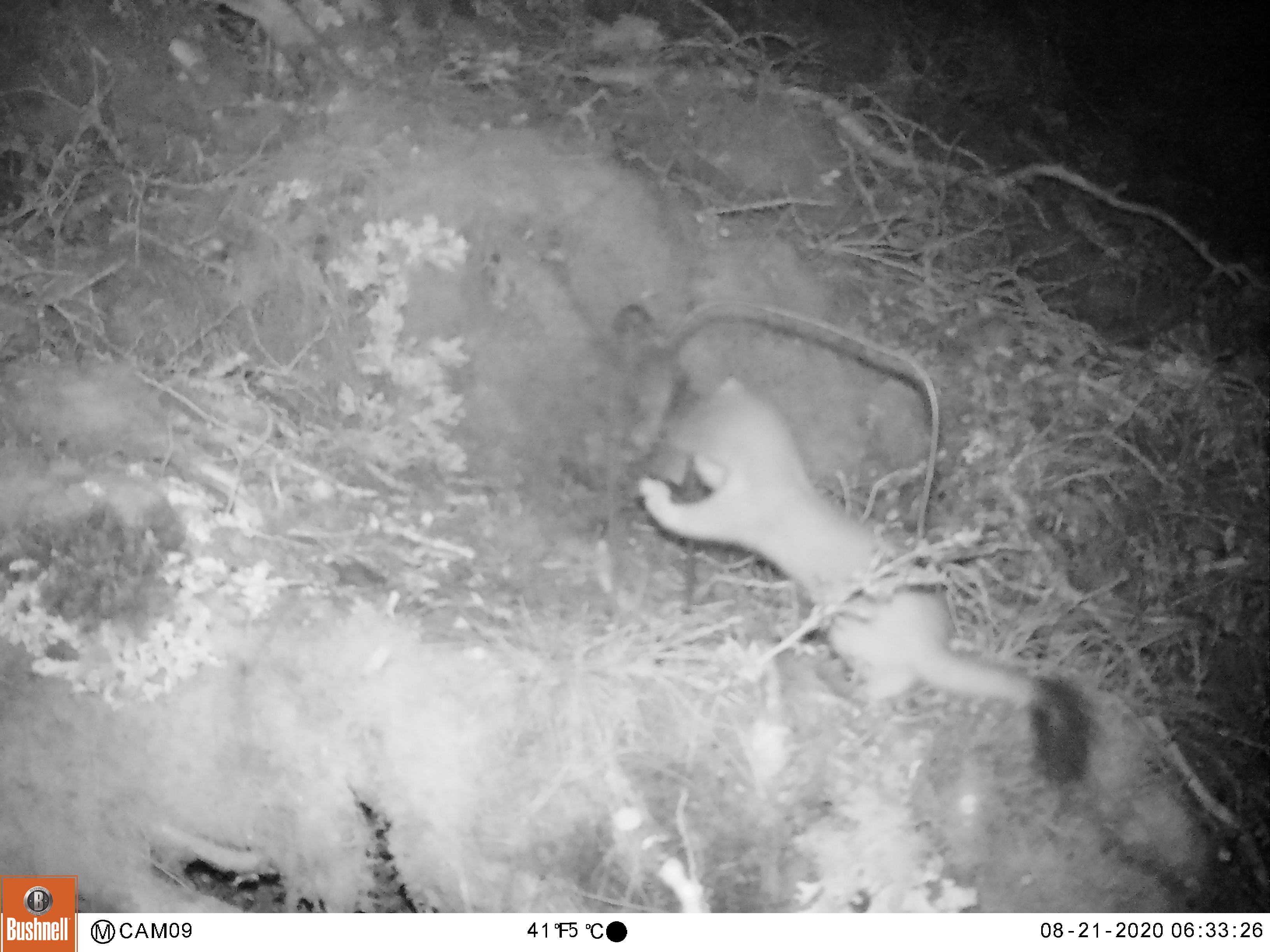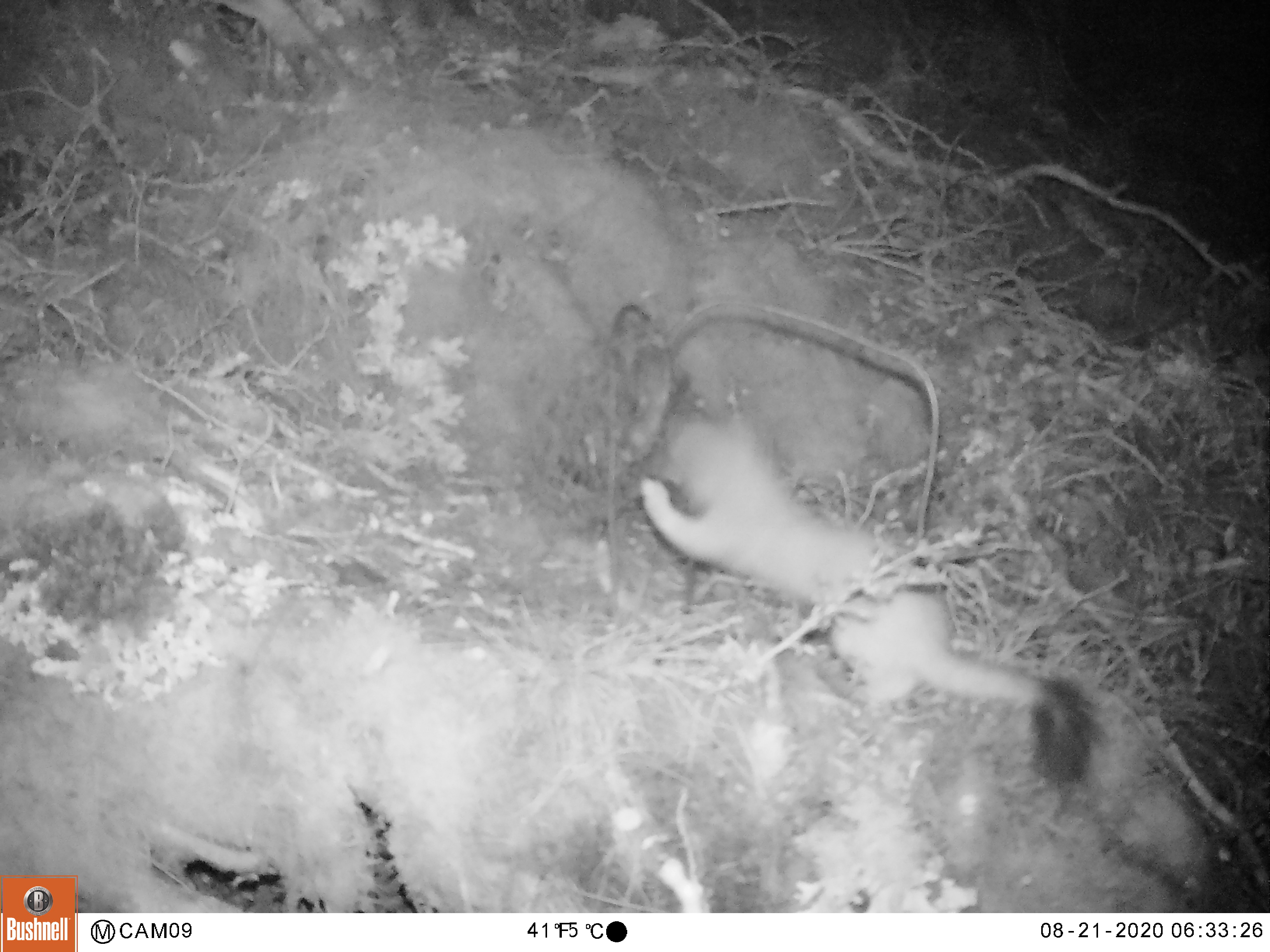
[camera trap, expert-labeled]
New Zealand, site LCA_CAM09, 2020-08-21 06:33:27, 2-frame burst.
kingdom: Animalia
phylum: Chordata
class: Mammalia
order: Carnivora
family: Mustelidae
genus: Mustela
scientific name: Mustela erminea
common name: stoat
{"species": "stoat (Mustela erminea)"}